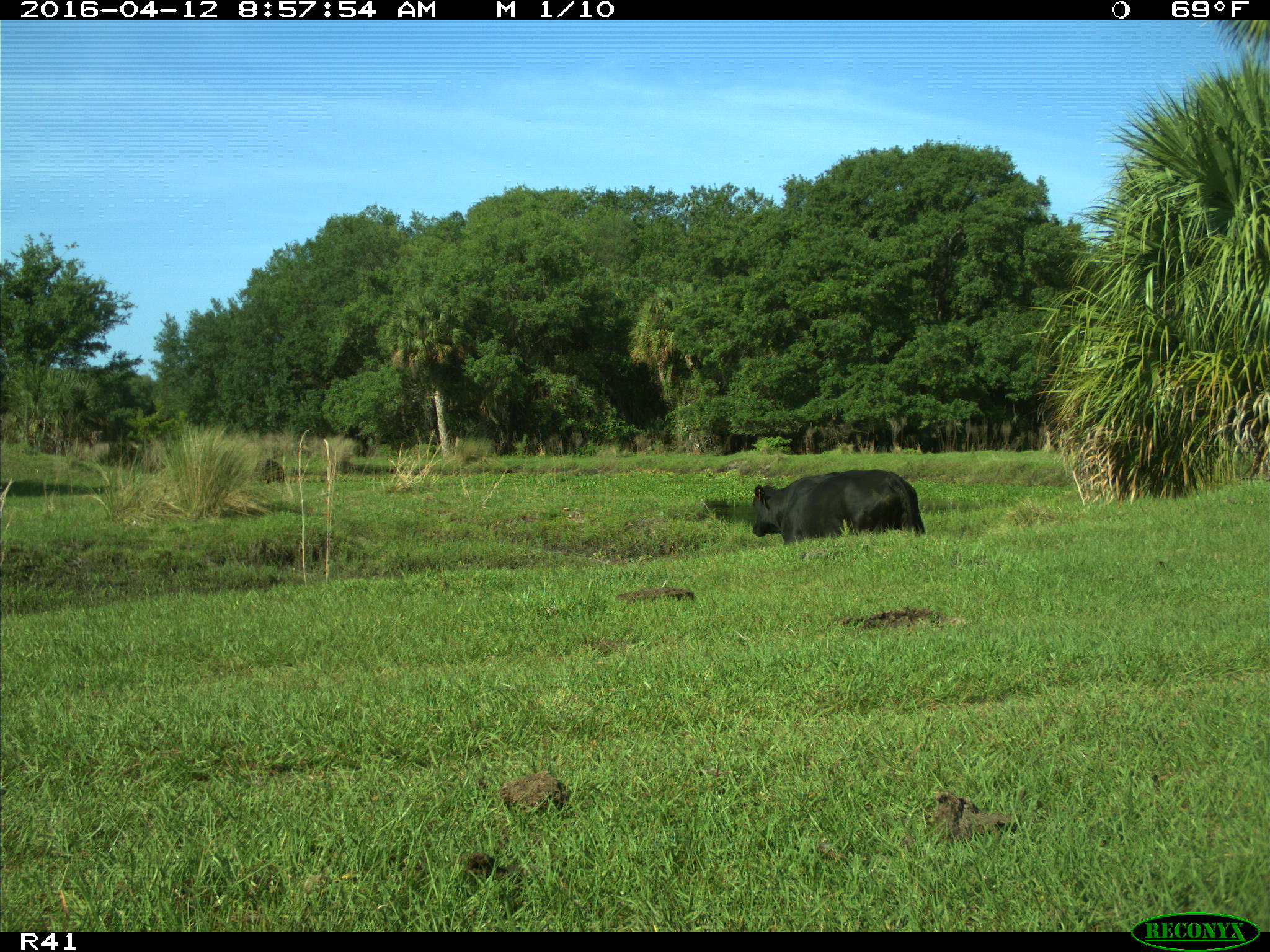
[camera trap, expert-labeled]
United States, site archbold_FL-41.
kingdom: Animalia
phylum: Chordata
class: Mammalia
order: Artiodactyla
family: Bovidae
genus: Bos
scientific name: Bos taurus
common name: domestic cow